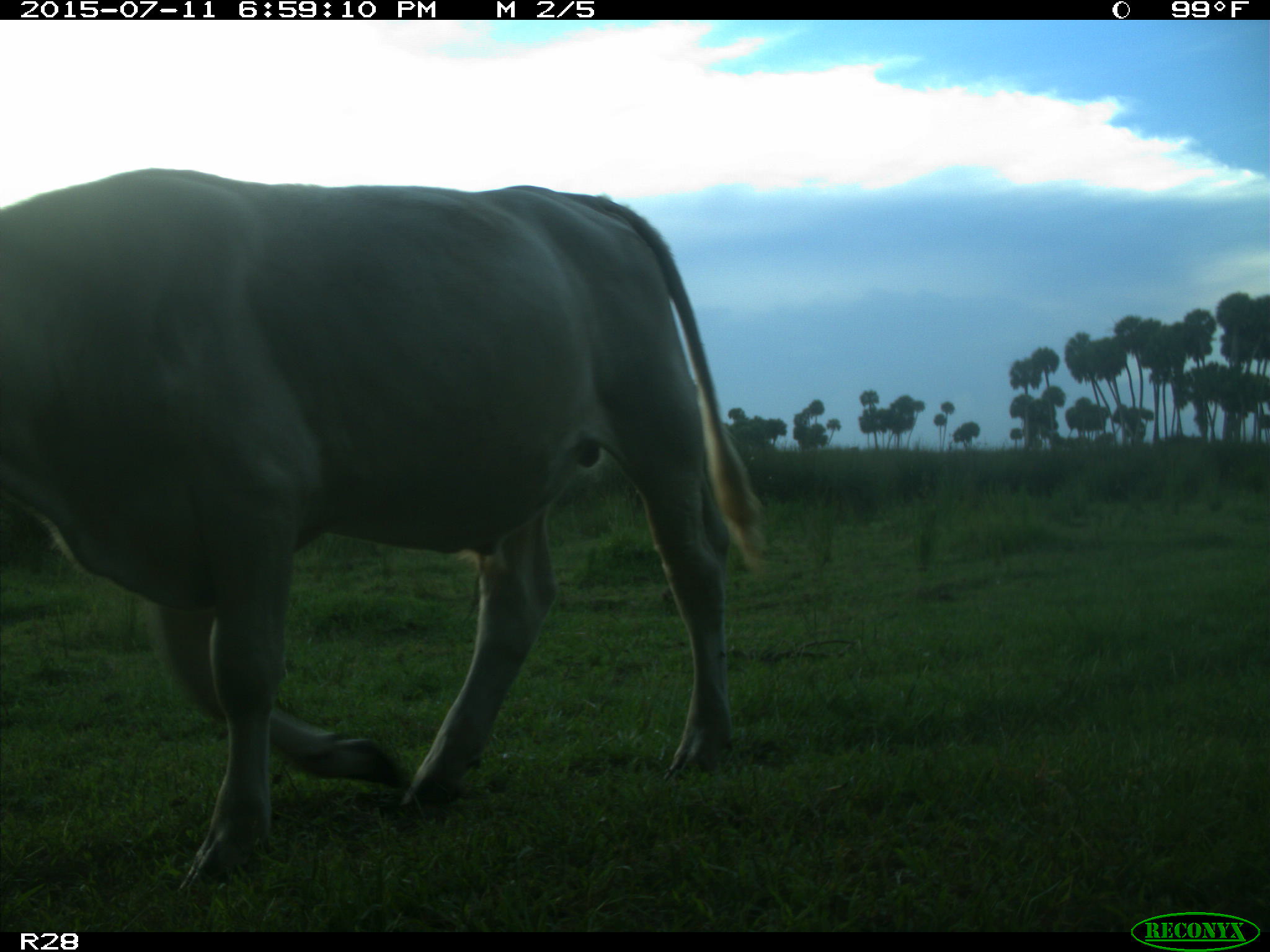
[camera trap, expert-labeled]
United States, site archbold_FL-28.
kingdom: Animalia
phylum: Chordata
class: Mammalia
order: Artiodactyla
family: Bovidae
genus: Bos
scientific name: Bos taurus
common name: domestic cow